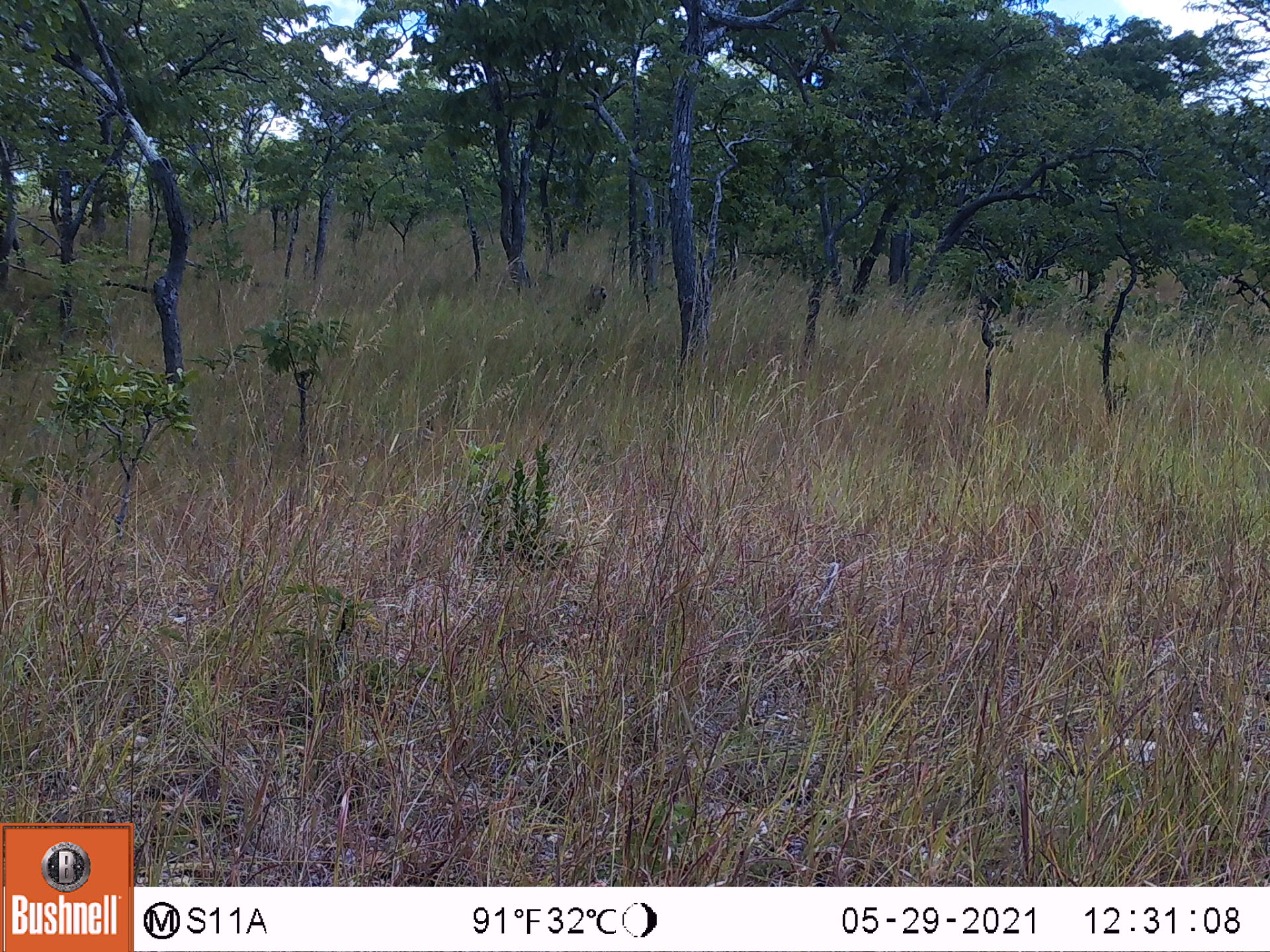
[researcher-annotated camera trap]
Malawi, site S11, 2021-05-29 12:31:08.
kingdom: Animalia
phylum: Chordata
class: Mammalia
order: Primates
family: Cercopithecidae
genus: Papio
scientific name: Papio cynocephalus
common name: yellow baboon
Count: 1.